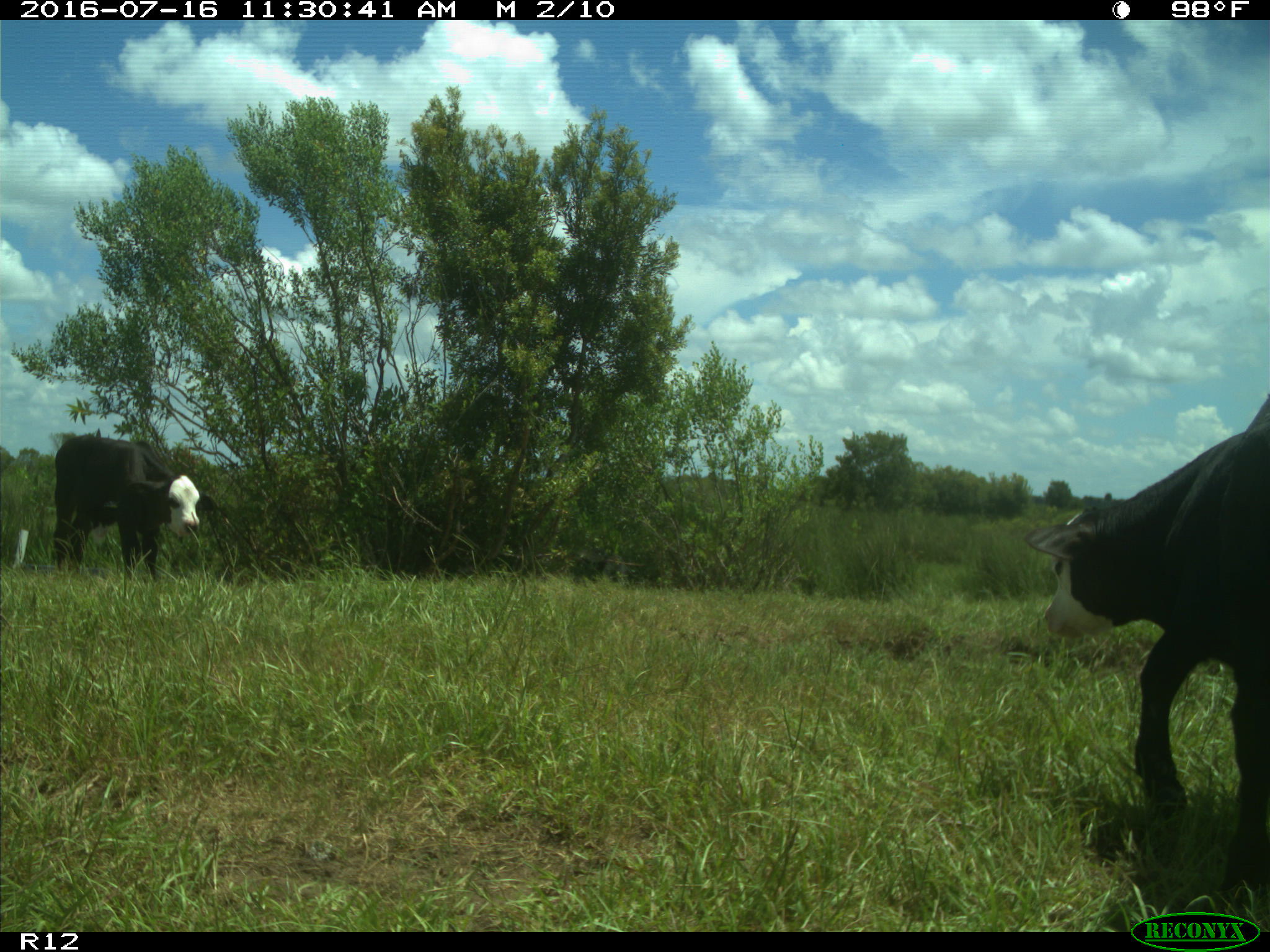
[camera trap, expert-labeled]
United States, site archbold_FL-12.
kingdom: Animalia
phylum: Chordata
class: Mammalia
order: Artiodactyla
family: Bovidae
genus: Bos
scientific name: Bos taurus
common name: domestic cow